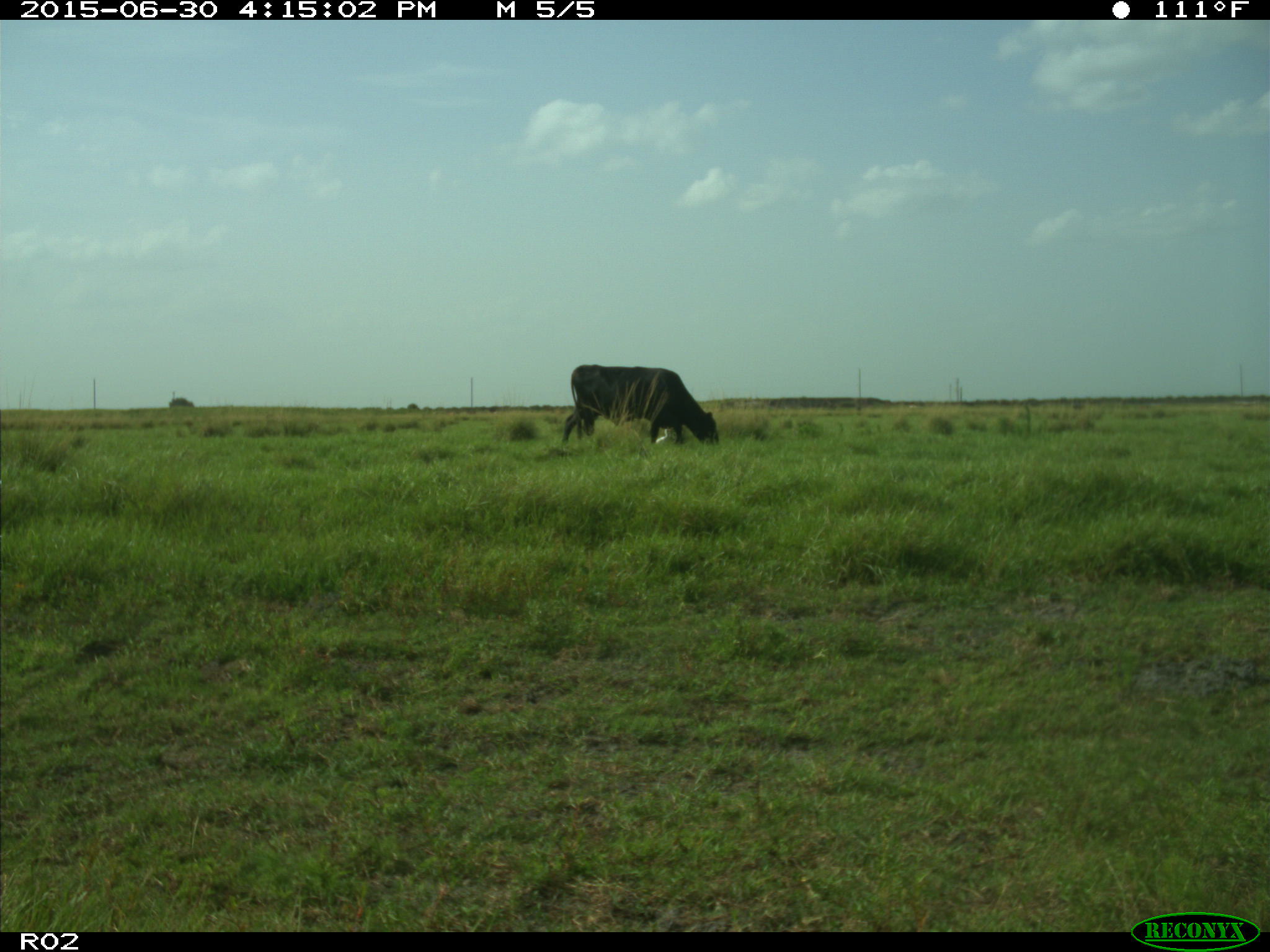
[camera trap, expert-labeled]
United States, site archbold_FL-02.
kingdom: Animalia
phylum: Chordata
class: Mammalia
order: Artiodactyla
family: Bovidae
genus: Bos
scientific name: Bos taurus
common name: domestic cow